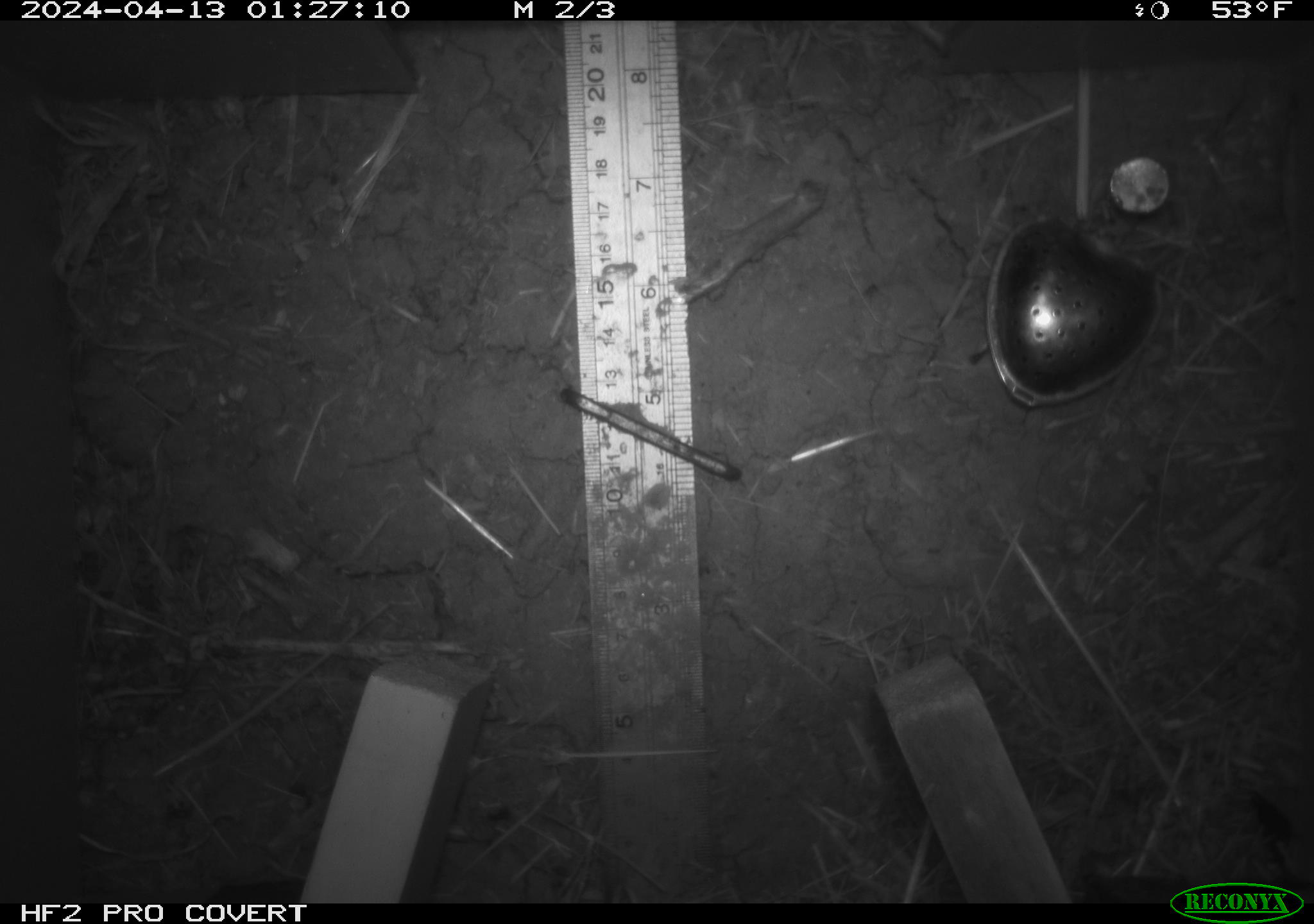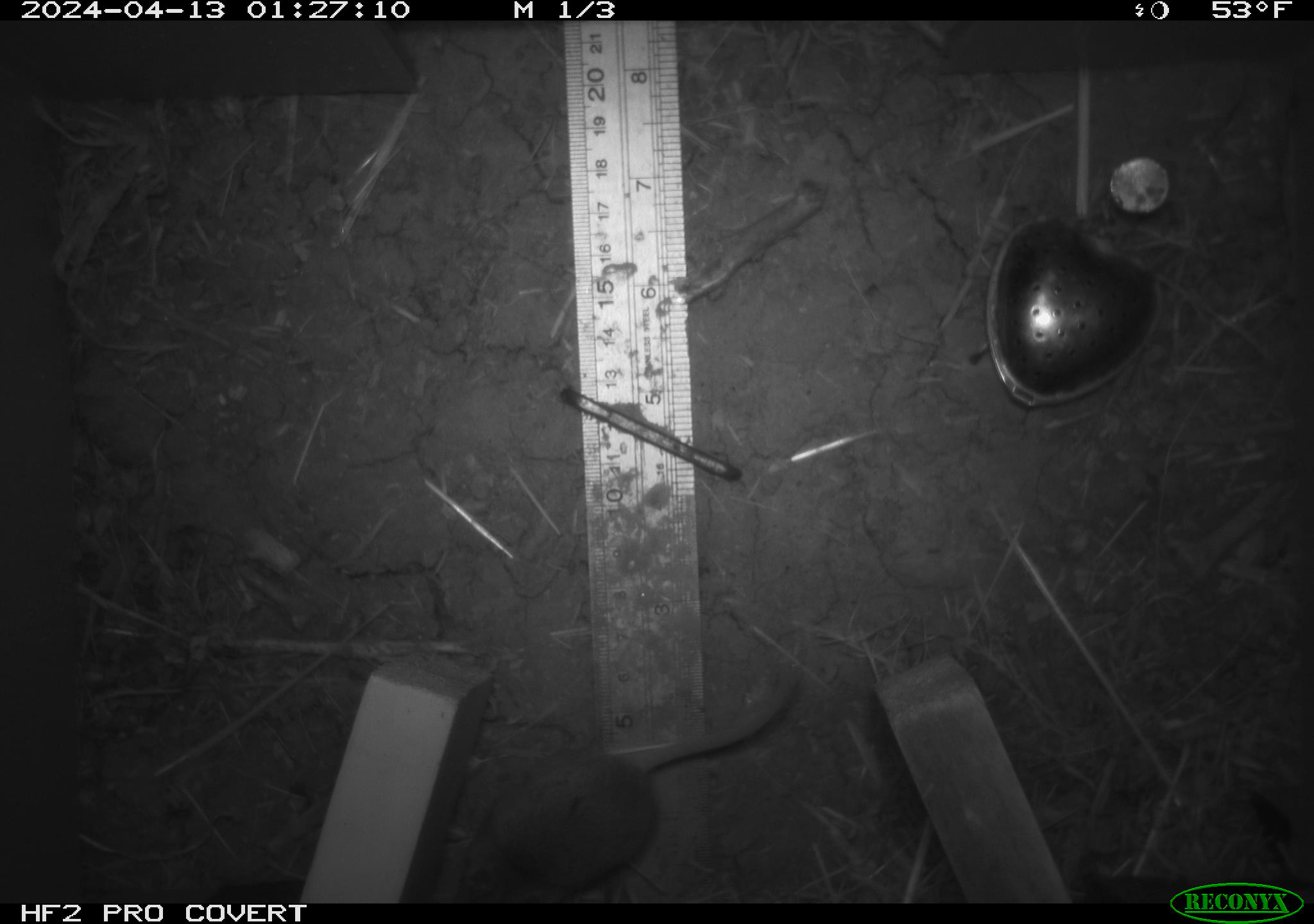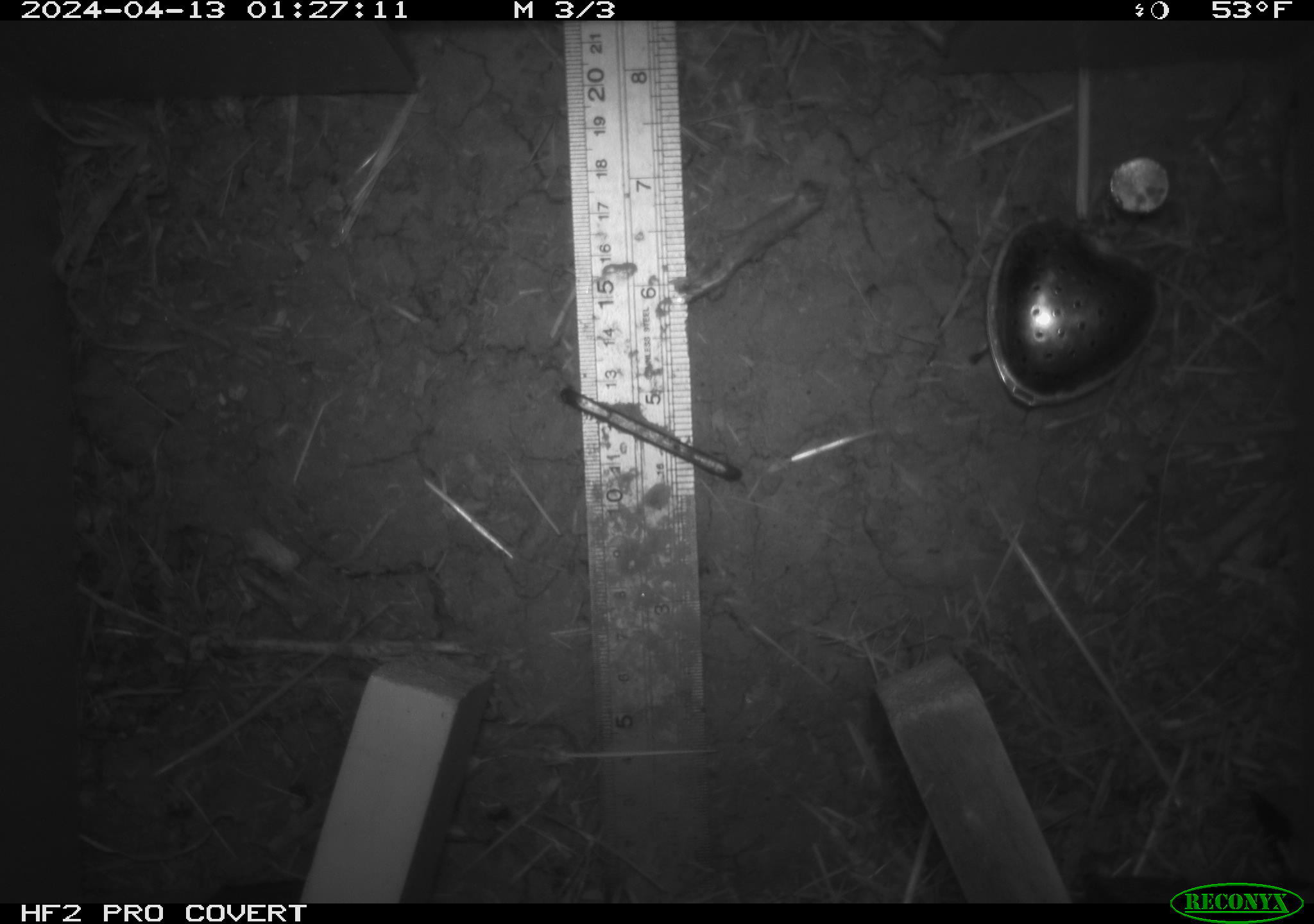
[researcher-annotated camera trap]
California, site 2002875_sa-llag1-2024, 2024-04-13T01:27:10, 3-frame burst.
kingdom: Animalia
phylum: Chordata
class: Mammalia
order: Rodentia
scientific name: Rodentia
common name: mouse species